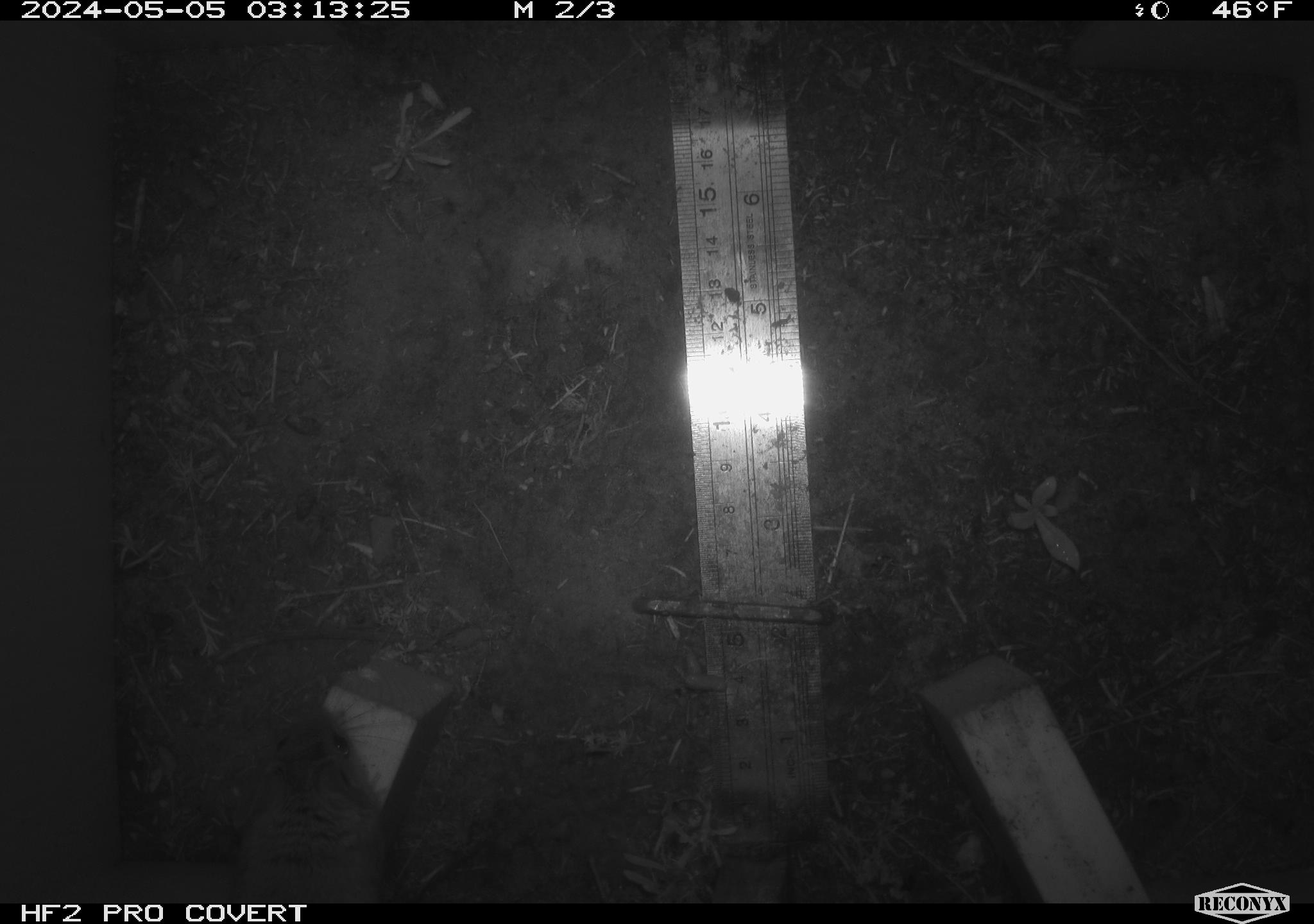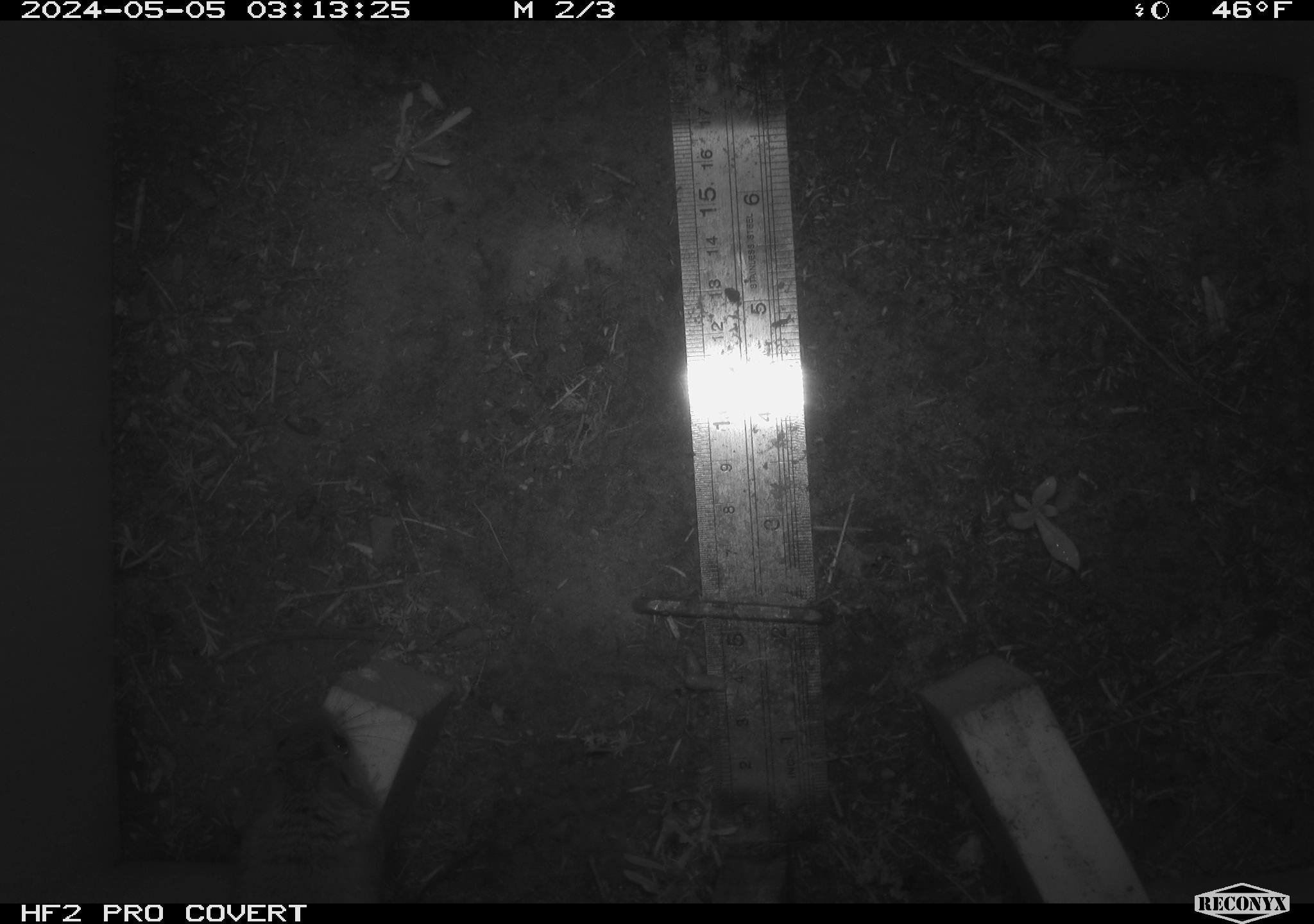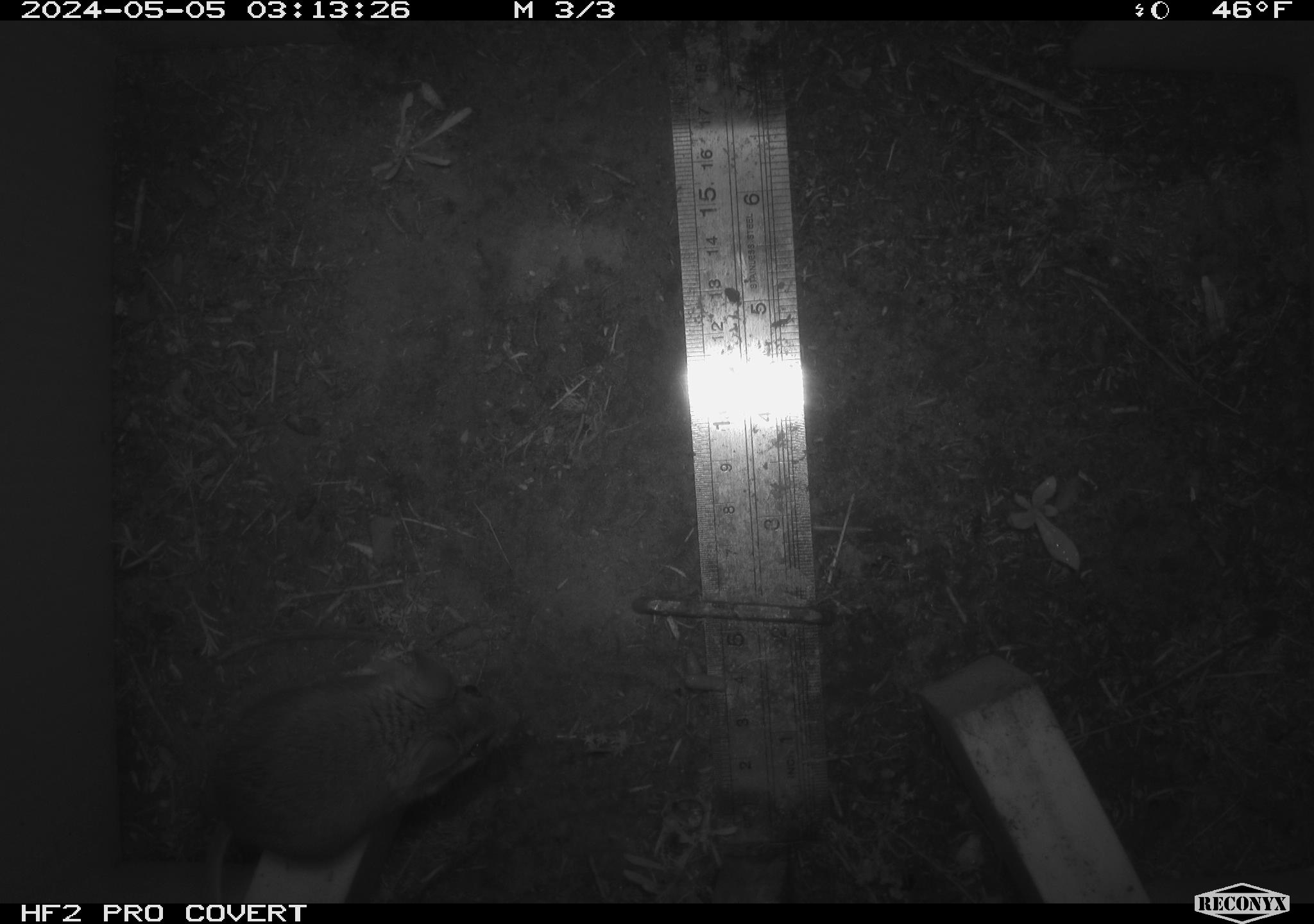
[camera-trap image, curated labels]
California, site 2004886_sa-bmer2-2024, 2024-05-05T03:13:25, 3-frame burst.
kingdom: Animalia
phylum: Chordata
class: Mammalia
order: Rodentia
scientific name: Rodentia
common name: mouse species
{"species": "mouse species (Rodentia)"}